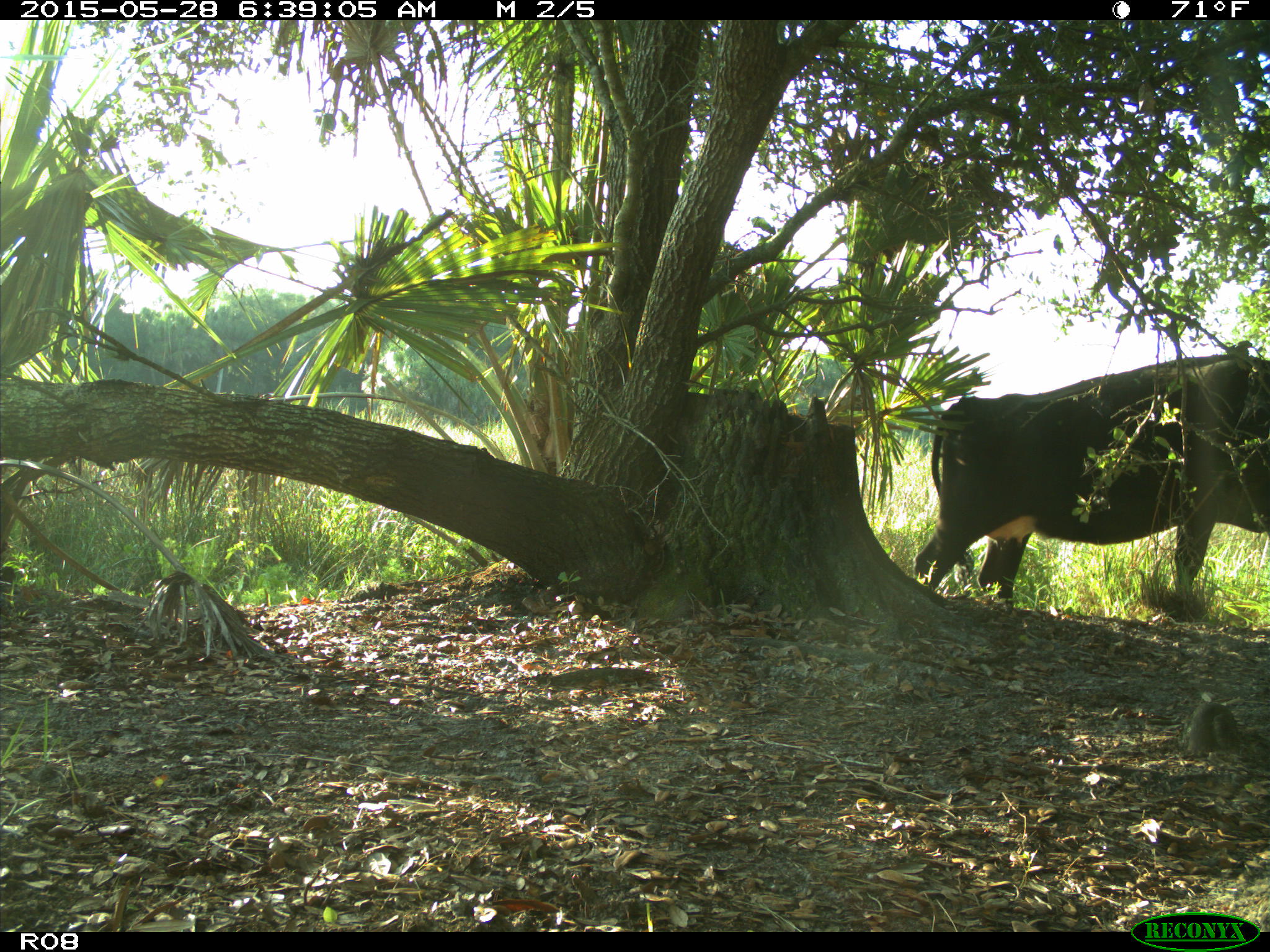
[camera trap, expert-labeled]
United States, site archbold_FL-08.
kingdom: Animalia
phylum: Chordata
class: Mammalia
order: Artiodactyla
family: Bovidae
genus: Bos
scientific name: Bos taurus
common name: domestic cow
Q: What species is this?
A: Bos taurus (domestic cow).